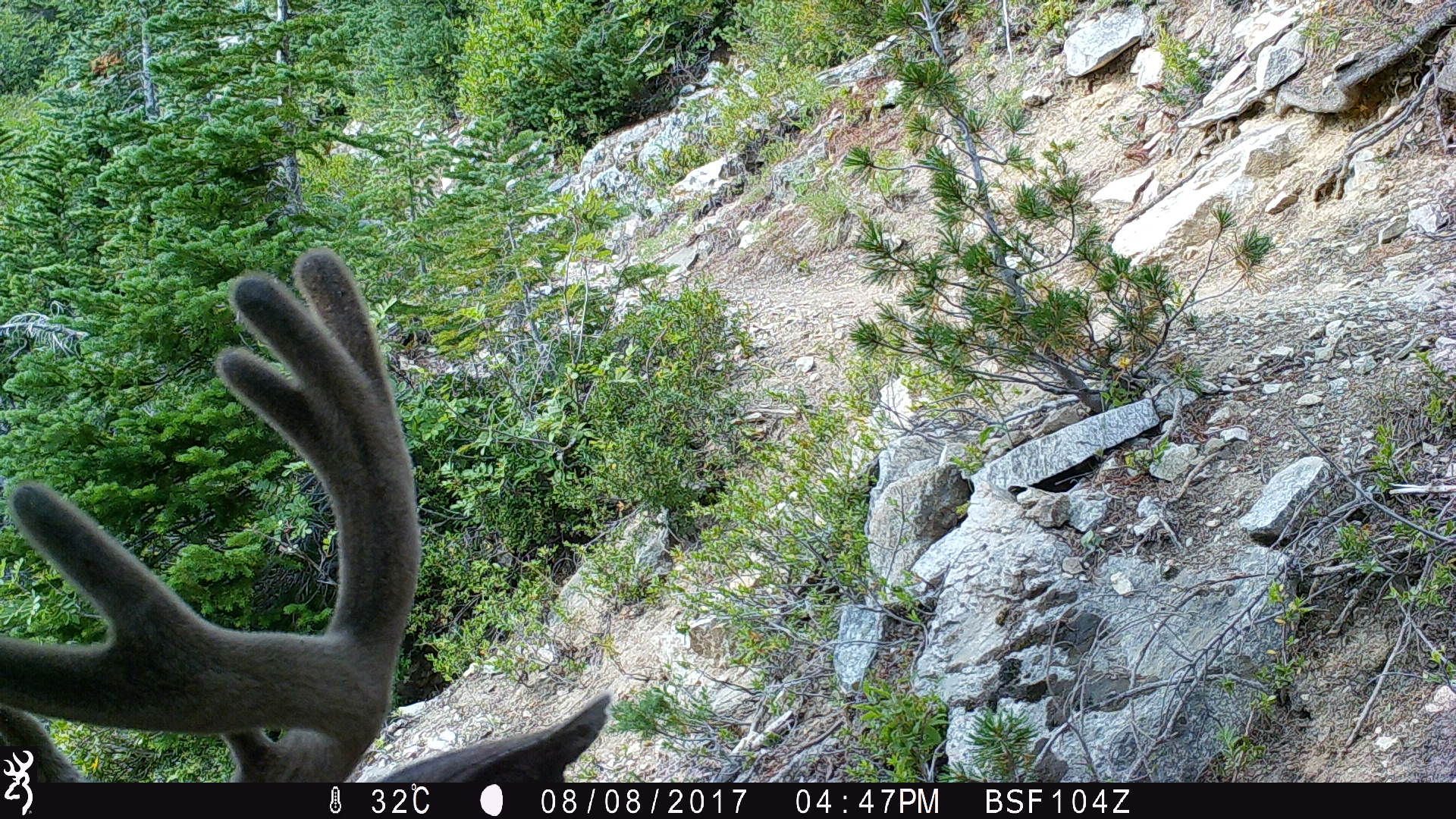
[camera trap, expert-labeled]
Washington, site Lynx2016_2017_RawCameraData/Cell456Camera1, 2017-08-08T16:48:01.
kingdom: Animalia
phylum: Chordata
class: Mammalia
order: Artiodactyla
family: Cervidae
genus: Odocoileus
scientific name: Odocoileus hemionus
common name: mule deer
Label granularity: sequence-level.